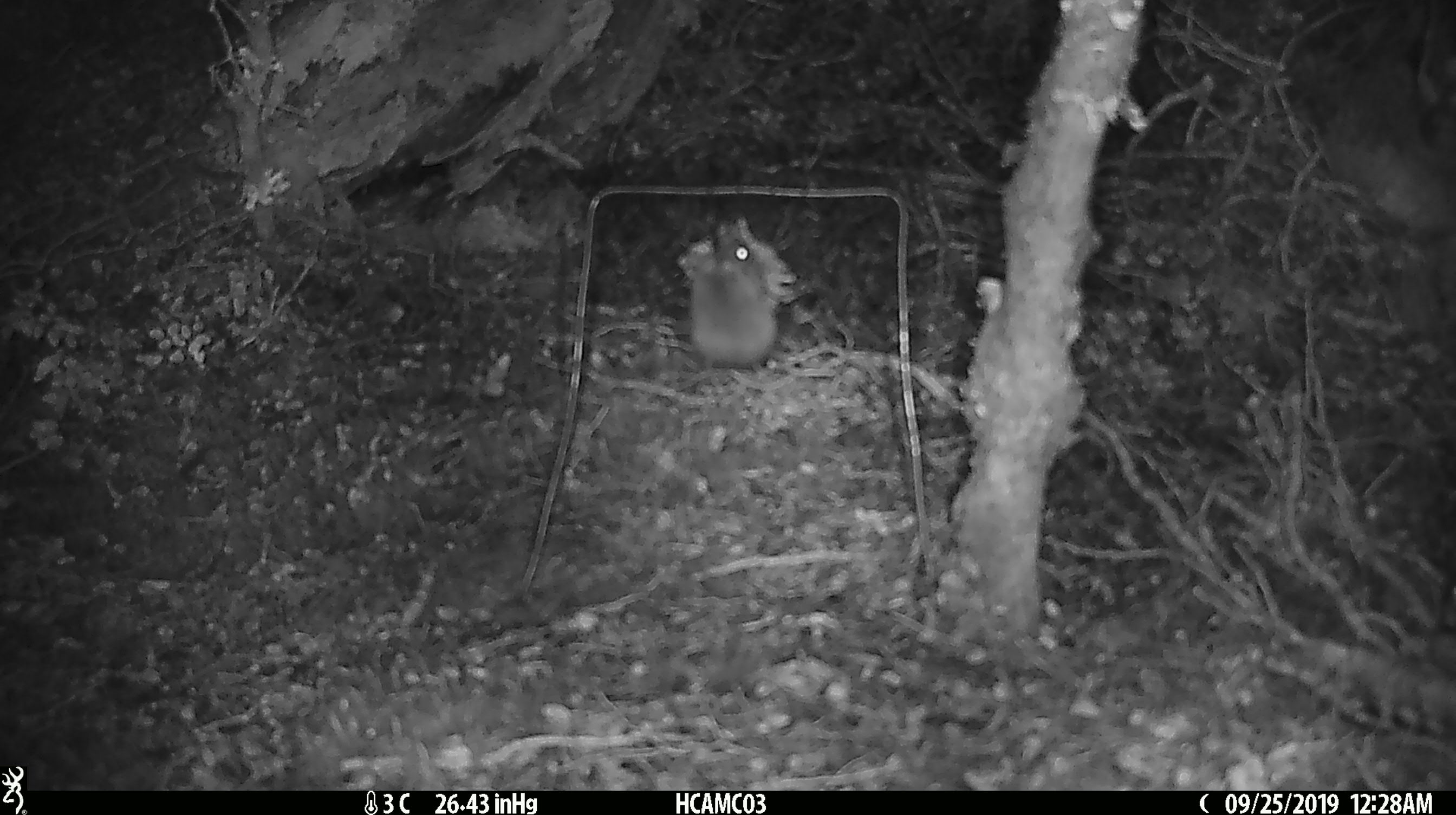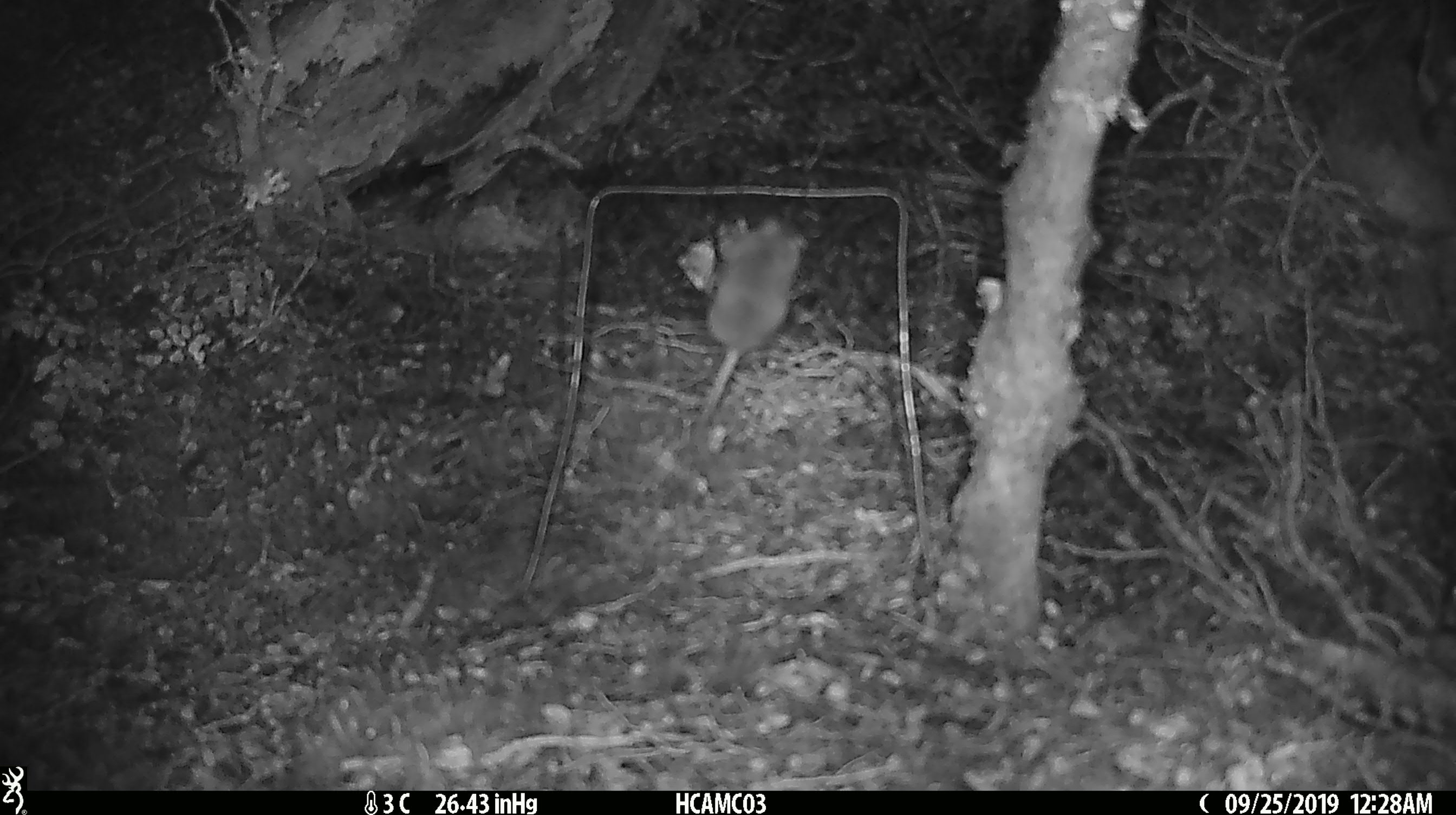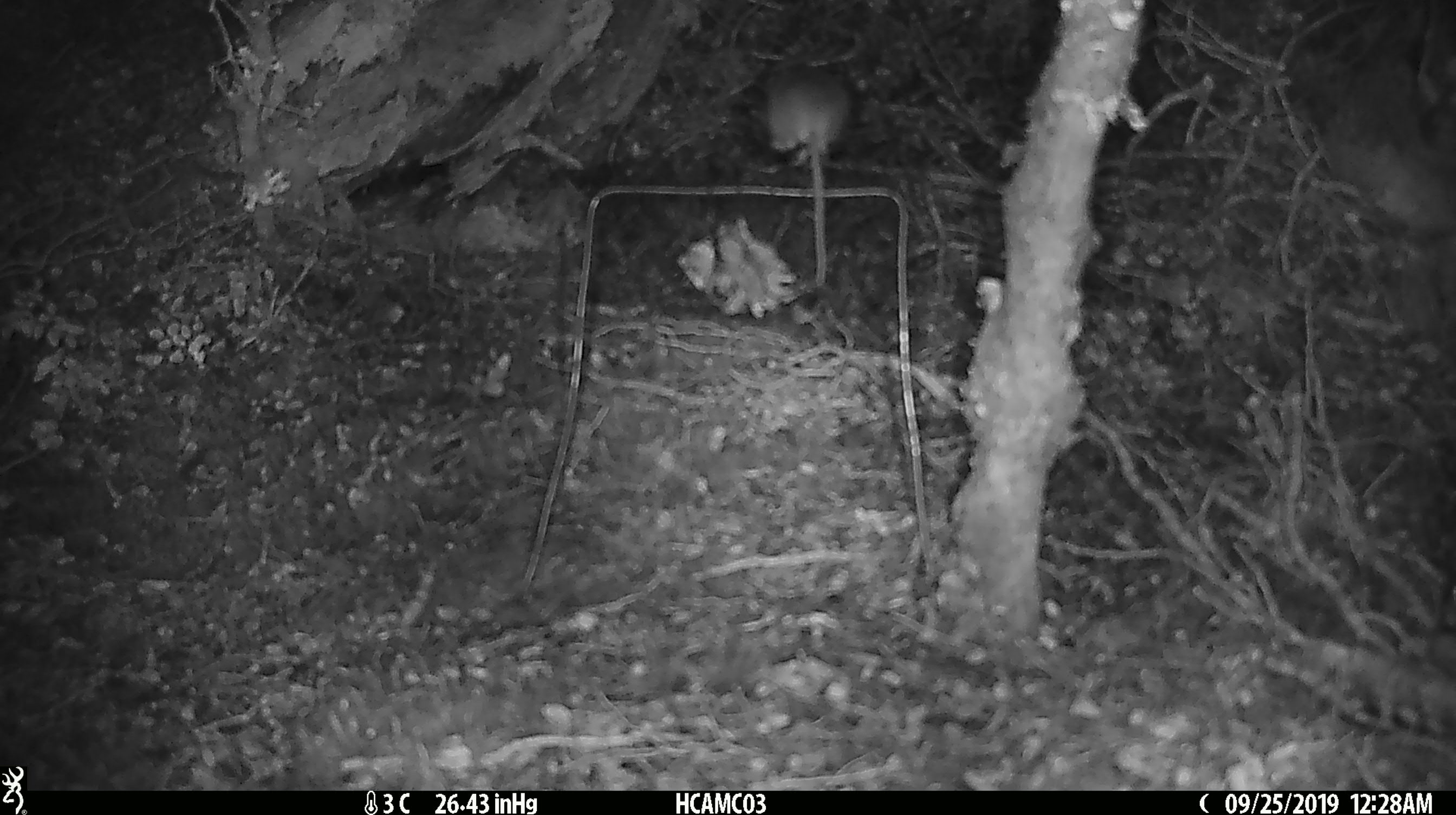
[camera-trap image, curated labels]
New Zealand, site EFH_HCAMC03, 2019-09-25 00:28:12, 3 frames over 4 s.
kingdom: Animalia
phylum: Chordata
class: Mammalia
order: Rodentia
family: Muridae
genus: Mus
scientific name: Mus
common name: mouse